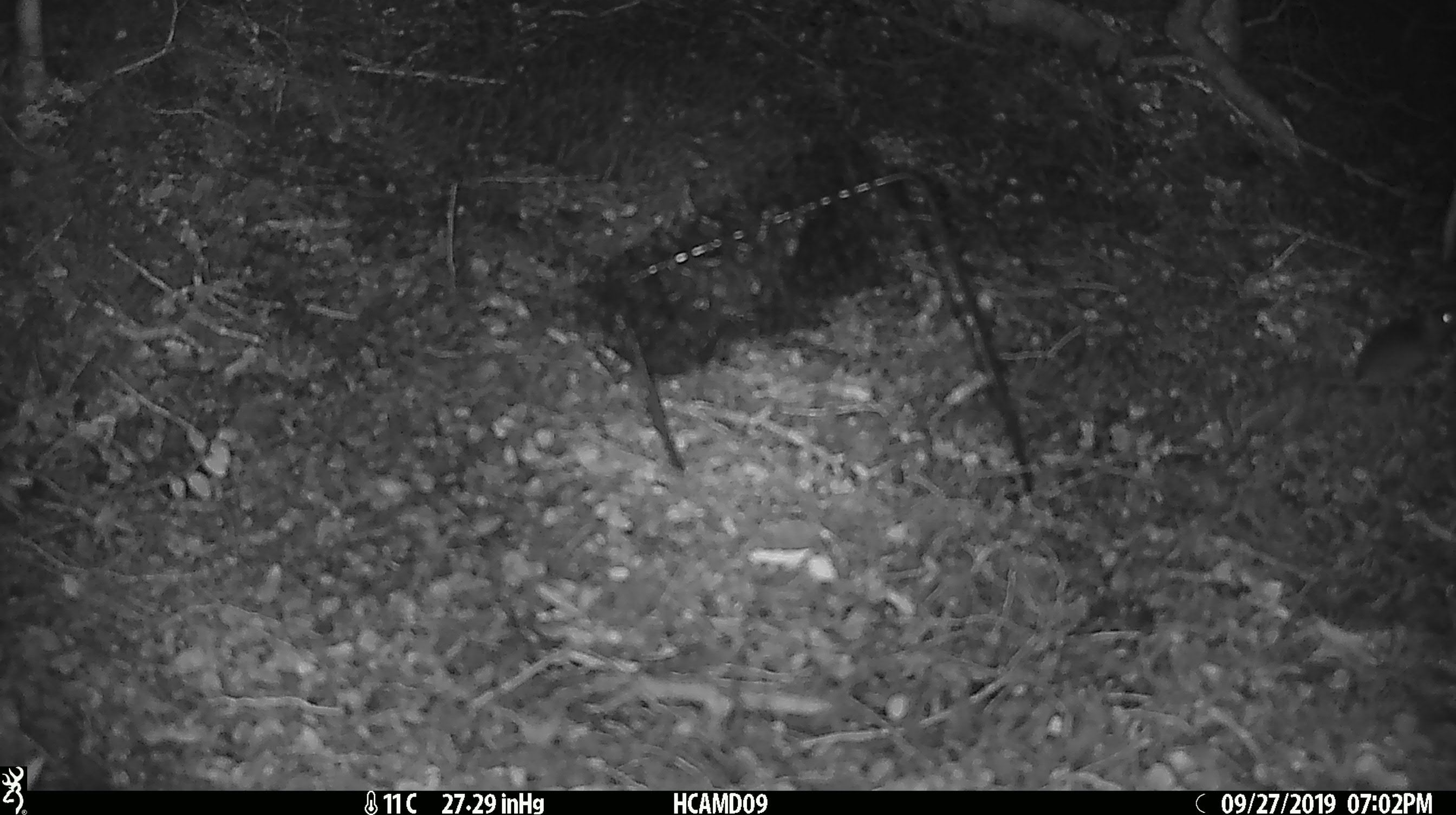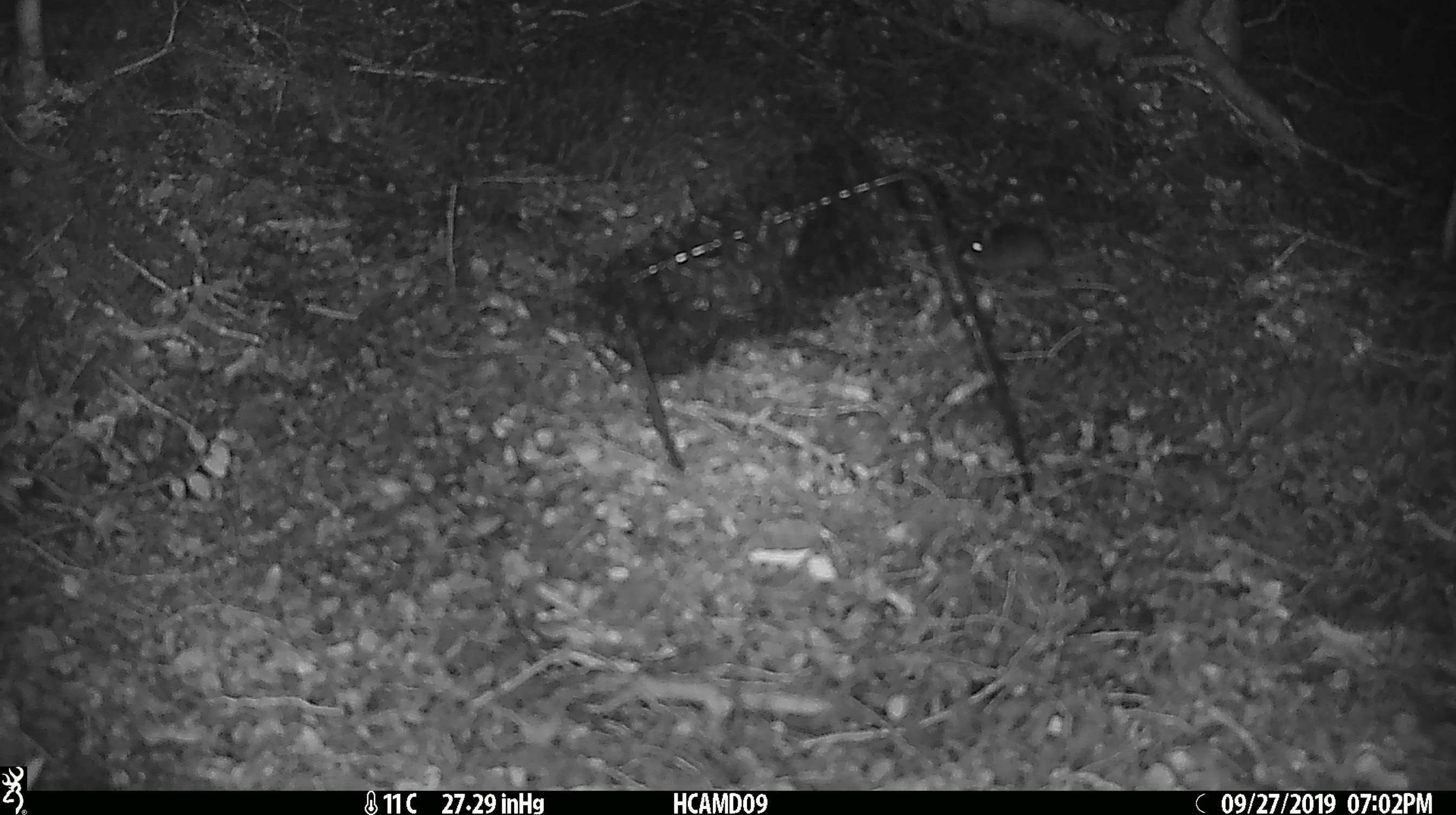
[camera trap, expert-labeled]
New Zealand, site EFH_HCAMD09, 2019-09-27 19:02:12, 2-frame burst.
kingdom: Animalia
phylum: Chordata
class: Mammalia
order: Rodentia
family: Muridae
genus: Mus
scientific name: Mus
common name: mouse